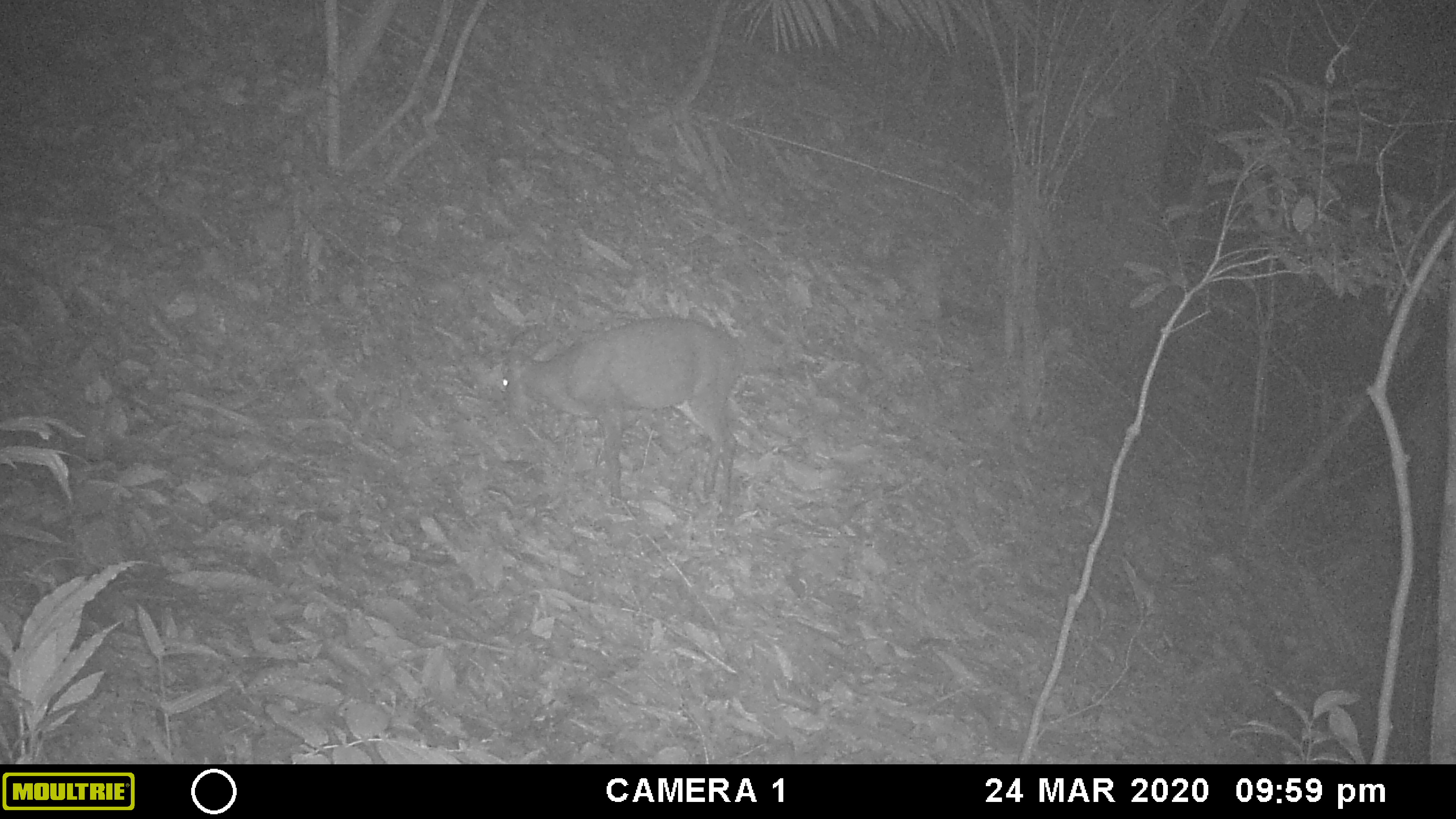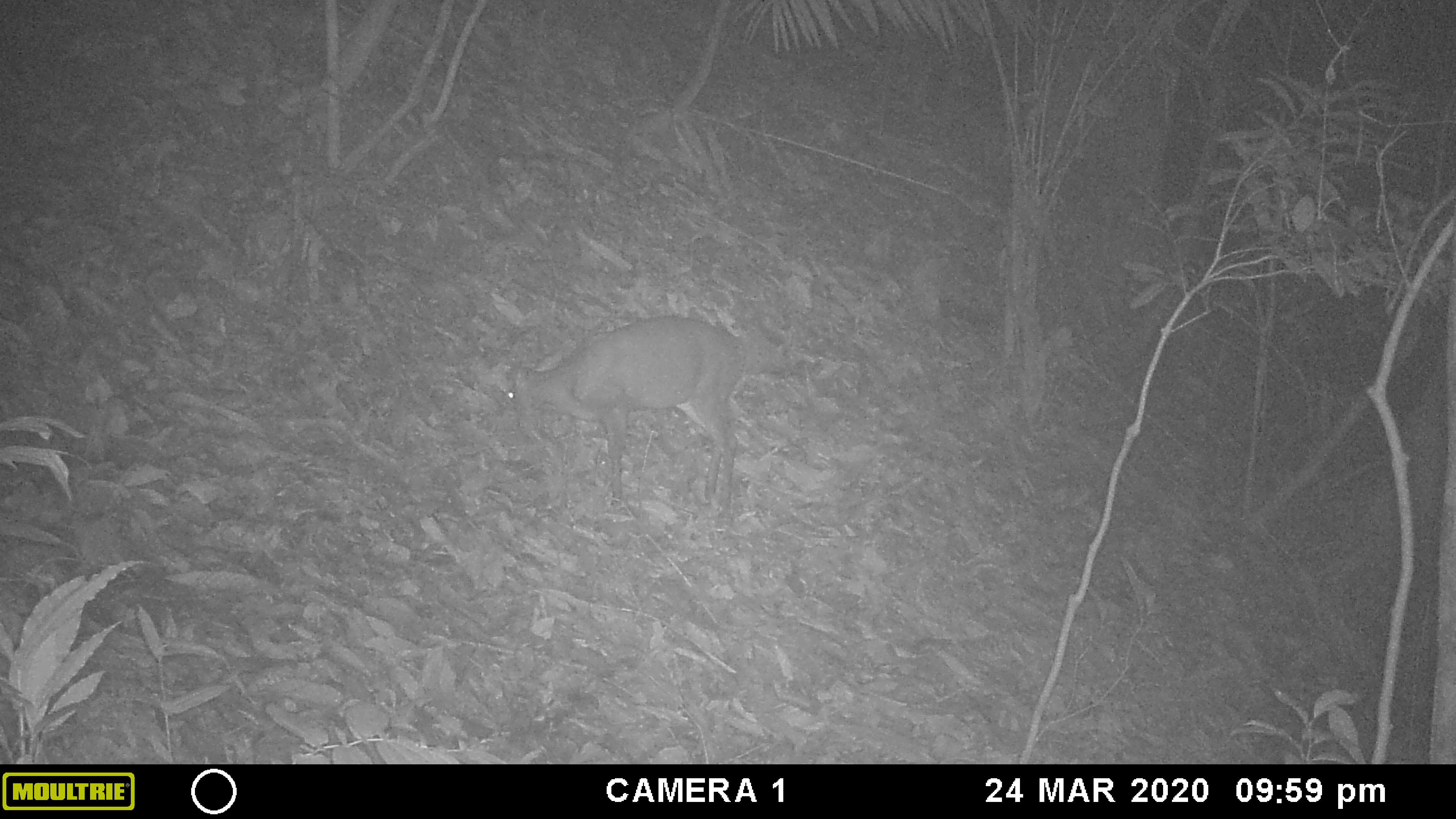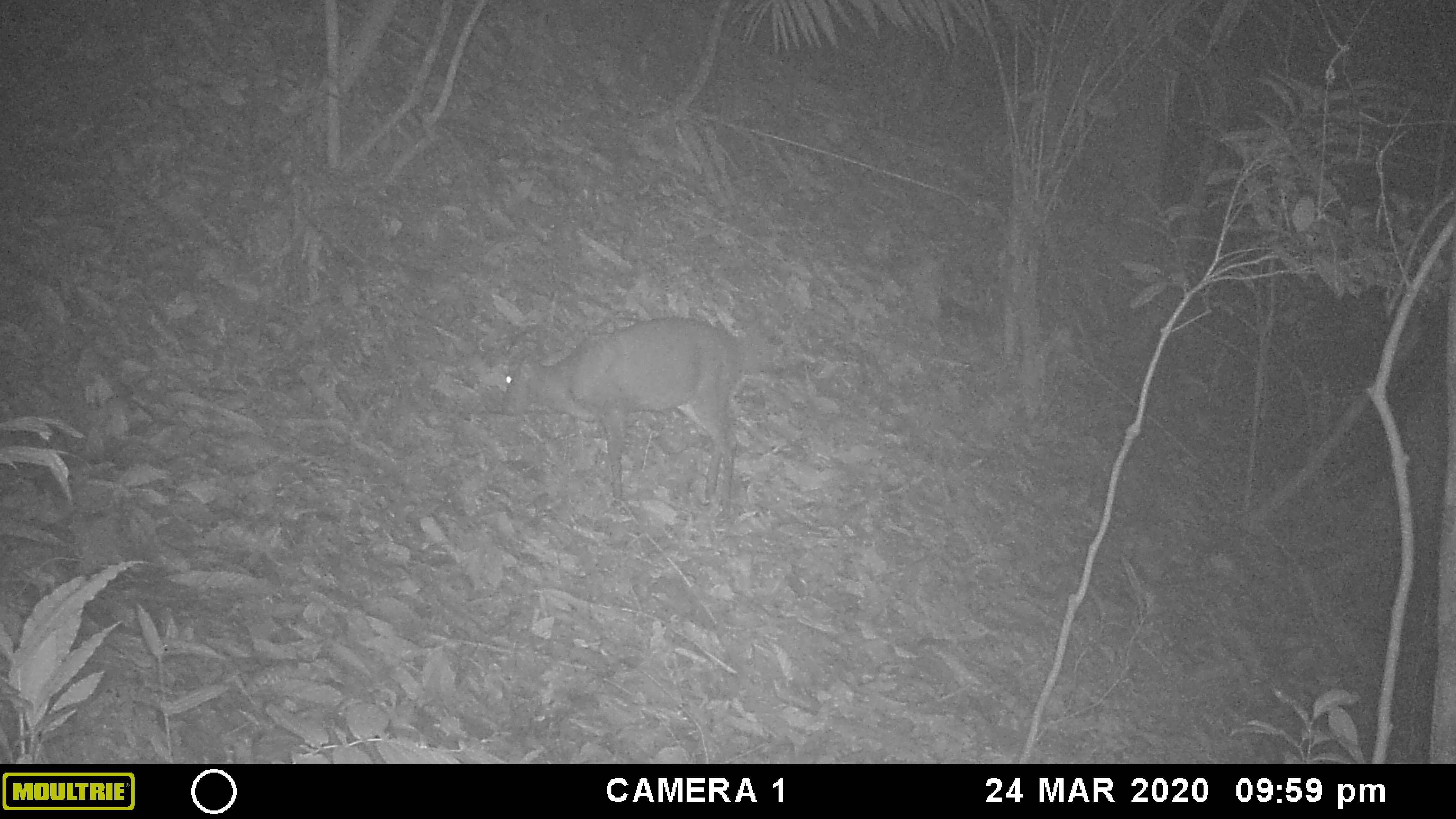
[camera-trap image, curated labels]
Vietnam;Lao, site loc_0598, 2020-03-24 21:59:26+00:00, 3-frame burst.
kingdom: Animalia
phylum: Chordata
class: Mammalia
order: Artiodactyla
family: Cervidae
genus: Muntiacus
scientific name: Muntiacus rooseveltorum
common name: roosevelt's muntjac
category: roosevelts muntjac group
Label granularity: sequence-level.